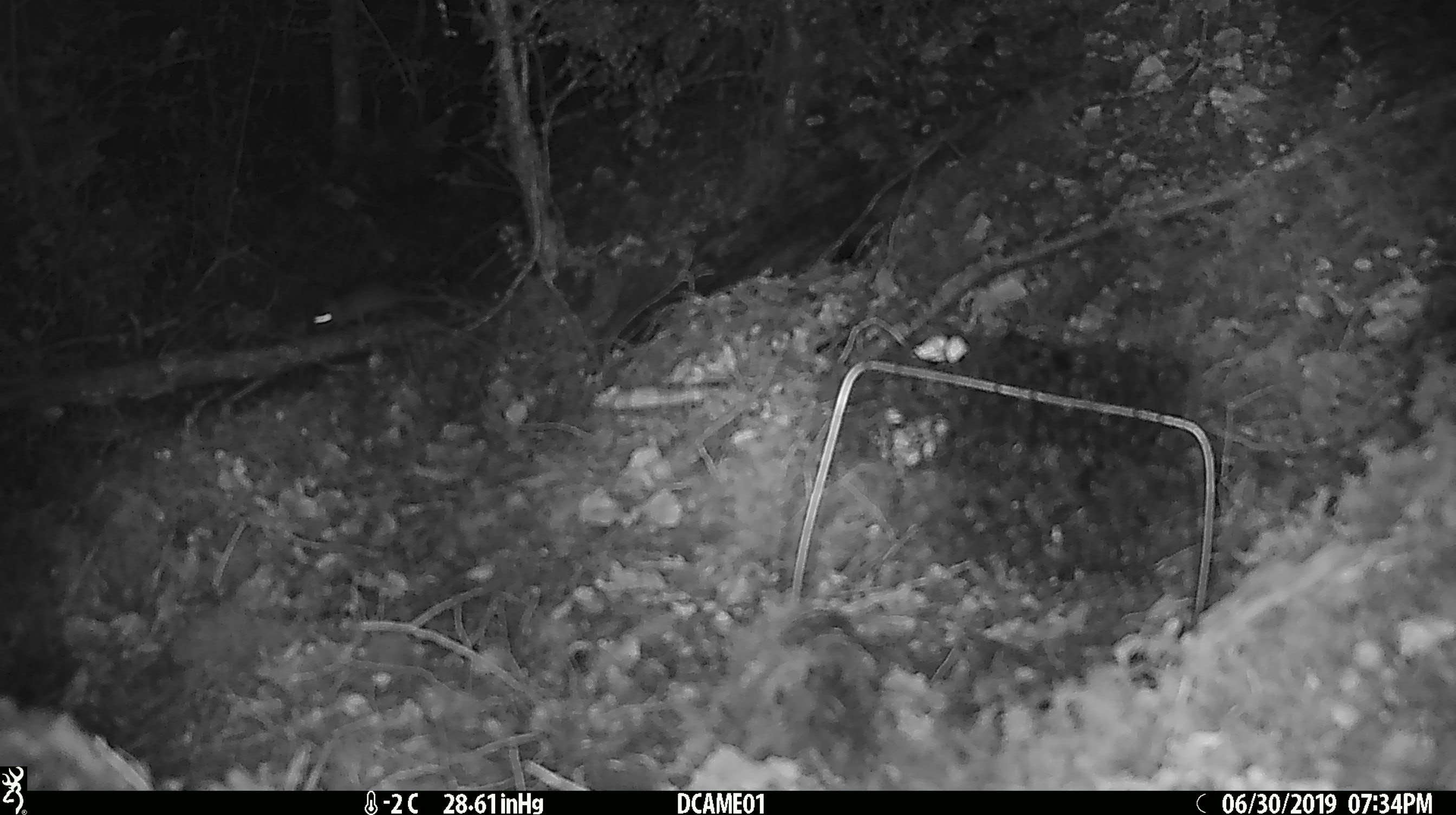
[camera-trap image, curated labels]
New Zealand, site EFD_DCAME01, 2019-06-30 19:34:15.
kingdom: Animalia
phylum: Chordata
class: Mammalia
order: Rodentia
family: Muridae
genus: Mus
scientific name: Mus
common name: mouse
Mouse (Mus).